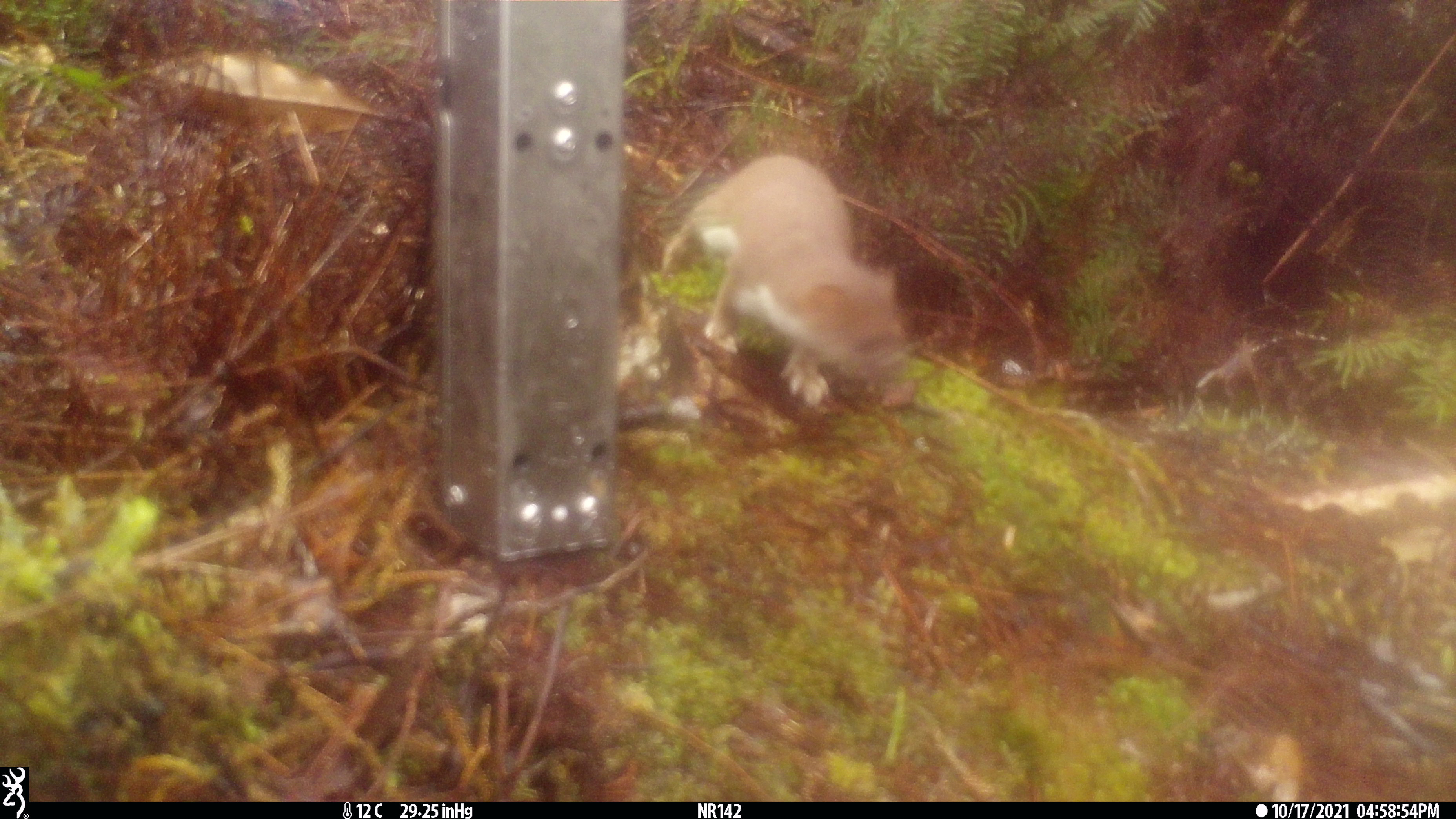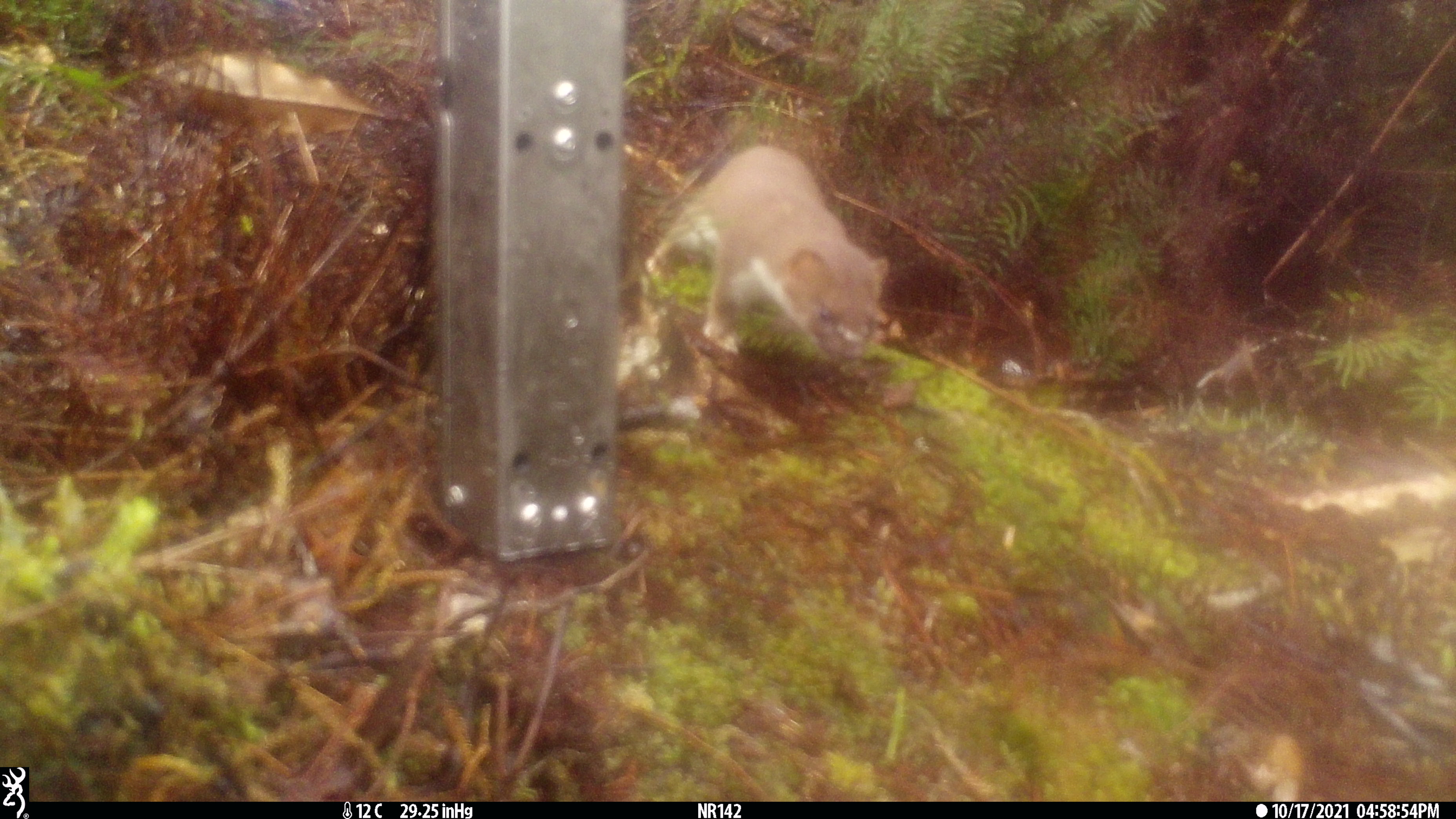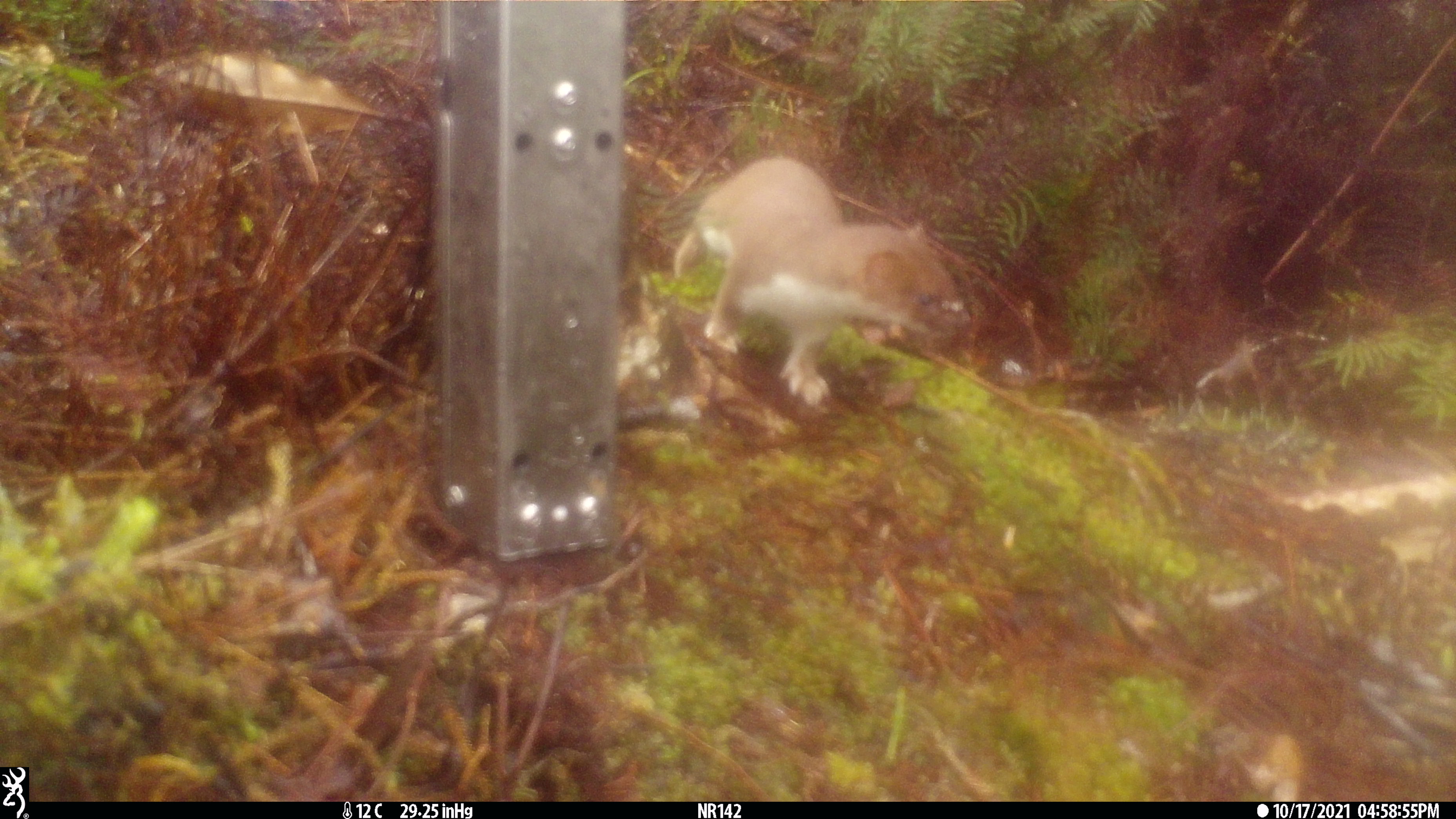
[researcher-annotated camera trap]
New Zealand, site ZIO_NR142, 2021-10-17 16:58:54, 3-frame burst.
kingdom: Animalia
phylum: Chordata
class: Mammalia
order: Carnivora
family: Mustelidae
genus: Mustela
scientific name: Mustela erminea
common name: stoat